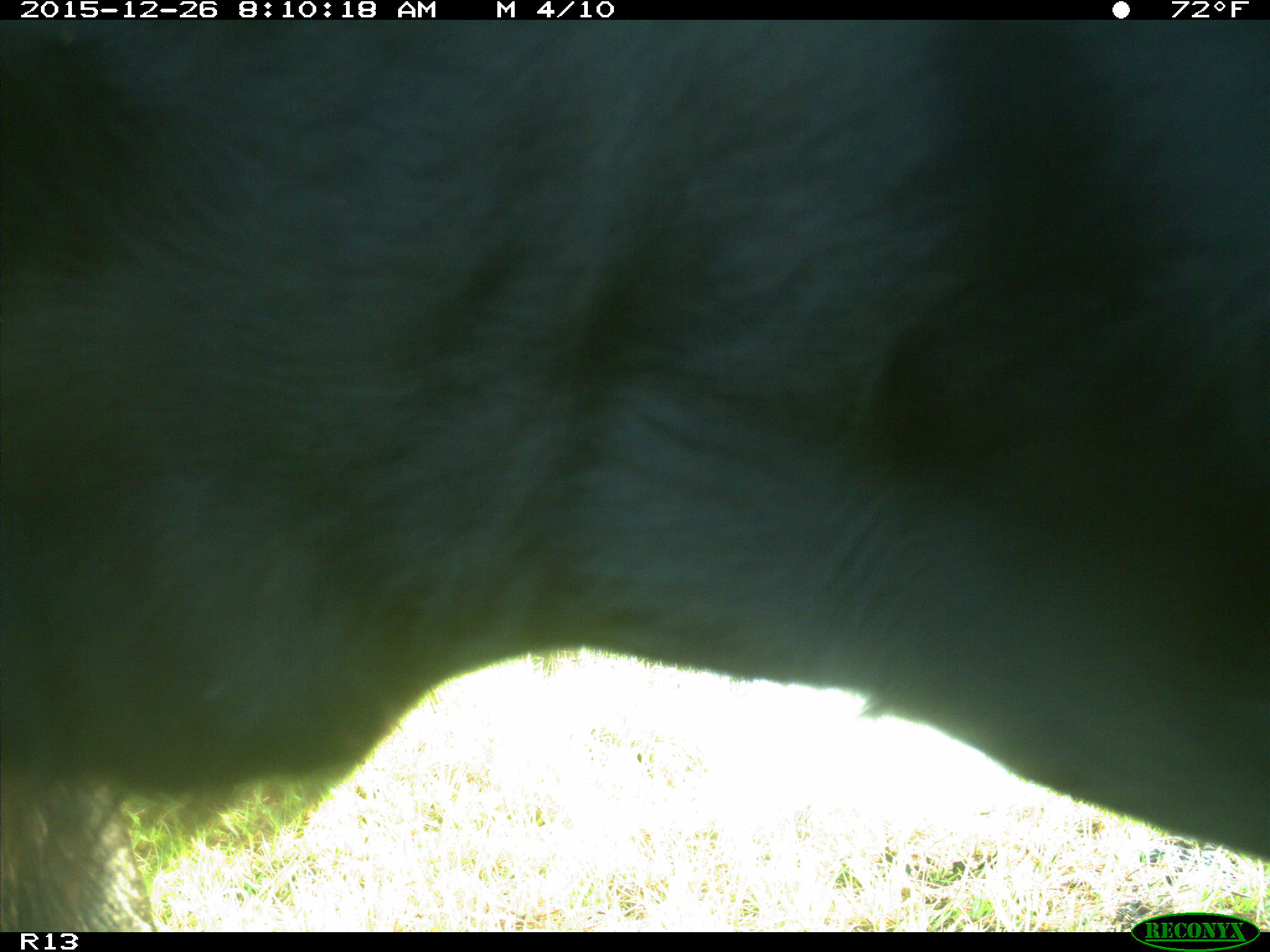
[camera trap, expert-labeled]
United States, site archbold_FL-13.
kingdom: Animalia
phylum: Chordata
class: Mammalia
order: Artiodactyla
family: Bovidae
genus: Bos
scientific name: Bos taurus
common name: domestic cow